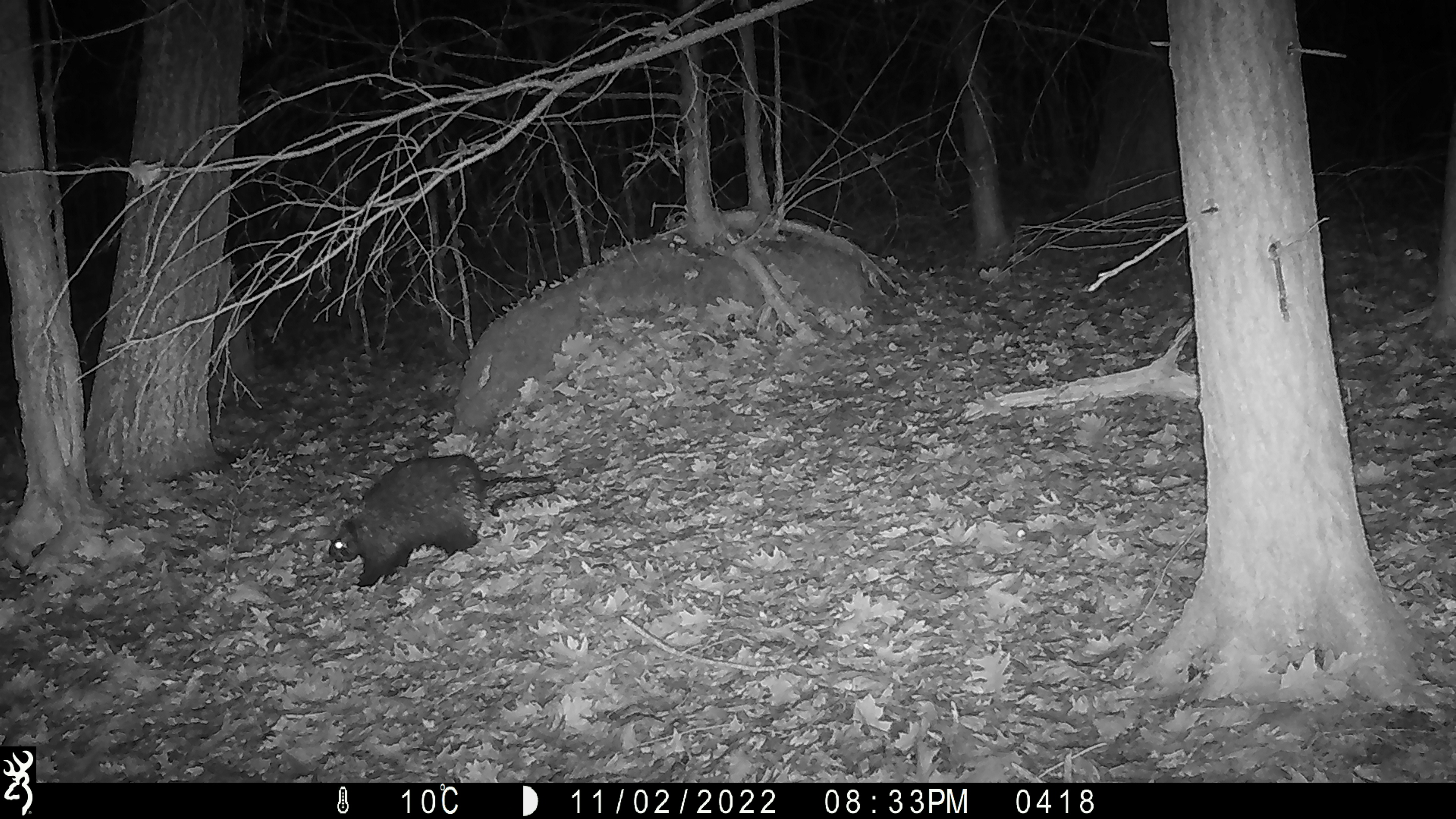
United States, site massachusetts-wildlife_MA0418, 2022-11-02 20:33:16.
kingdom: Animalia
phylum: Chordata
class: Mammalia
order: Rodentia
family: Erethizontidae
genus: Erethizon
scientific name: Erethizon dorsatum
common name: porcupine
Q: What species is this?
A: Porcupine (Erethizon dorsatum).